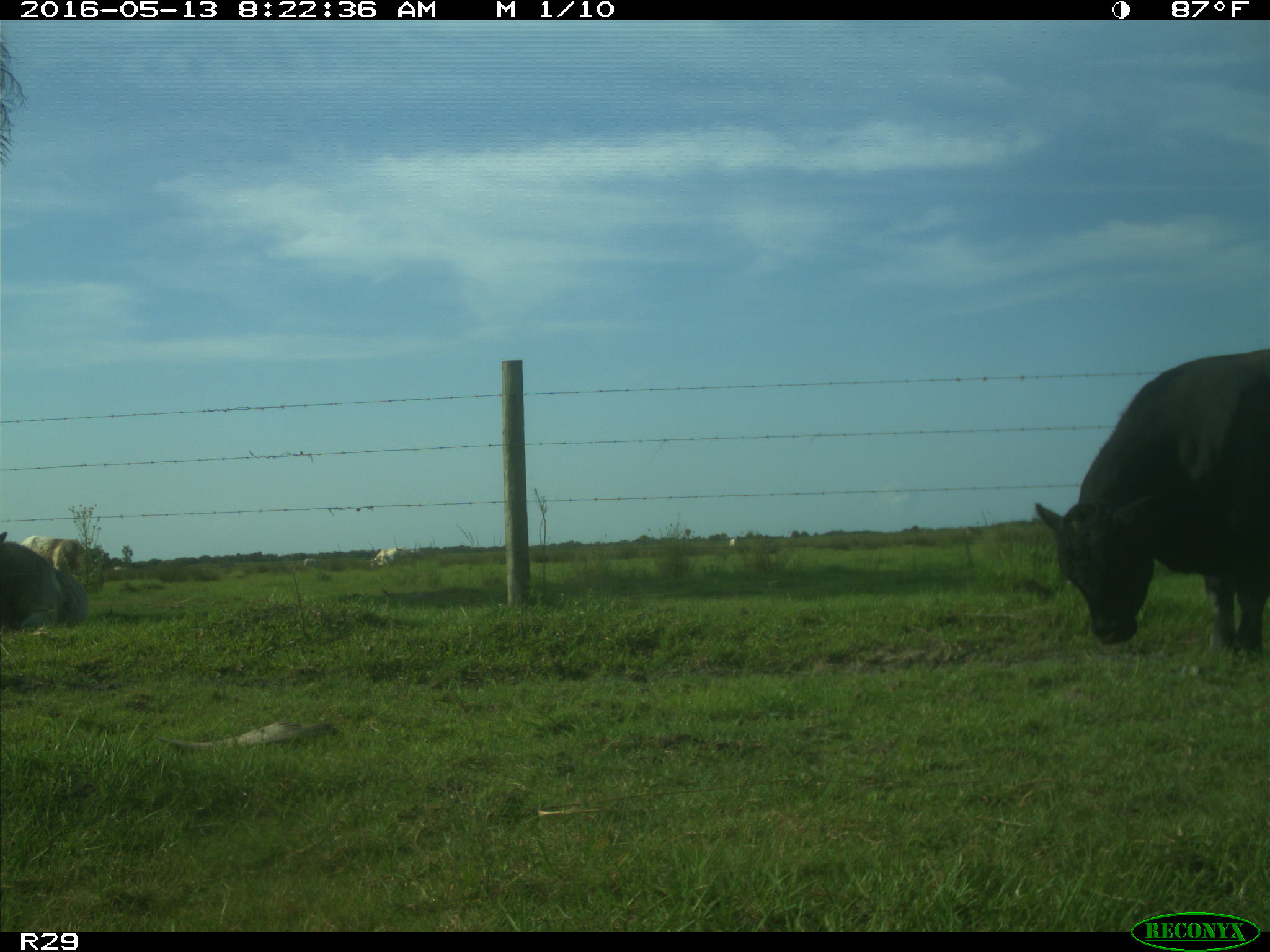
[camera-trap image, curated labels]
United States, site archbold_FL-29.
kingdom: Animalia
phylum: Chordata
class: Mammalia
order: Artiodactyla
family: Bovidae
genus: Bos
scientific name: Bos taurus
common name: domestic cow